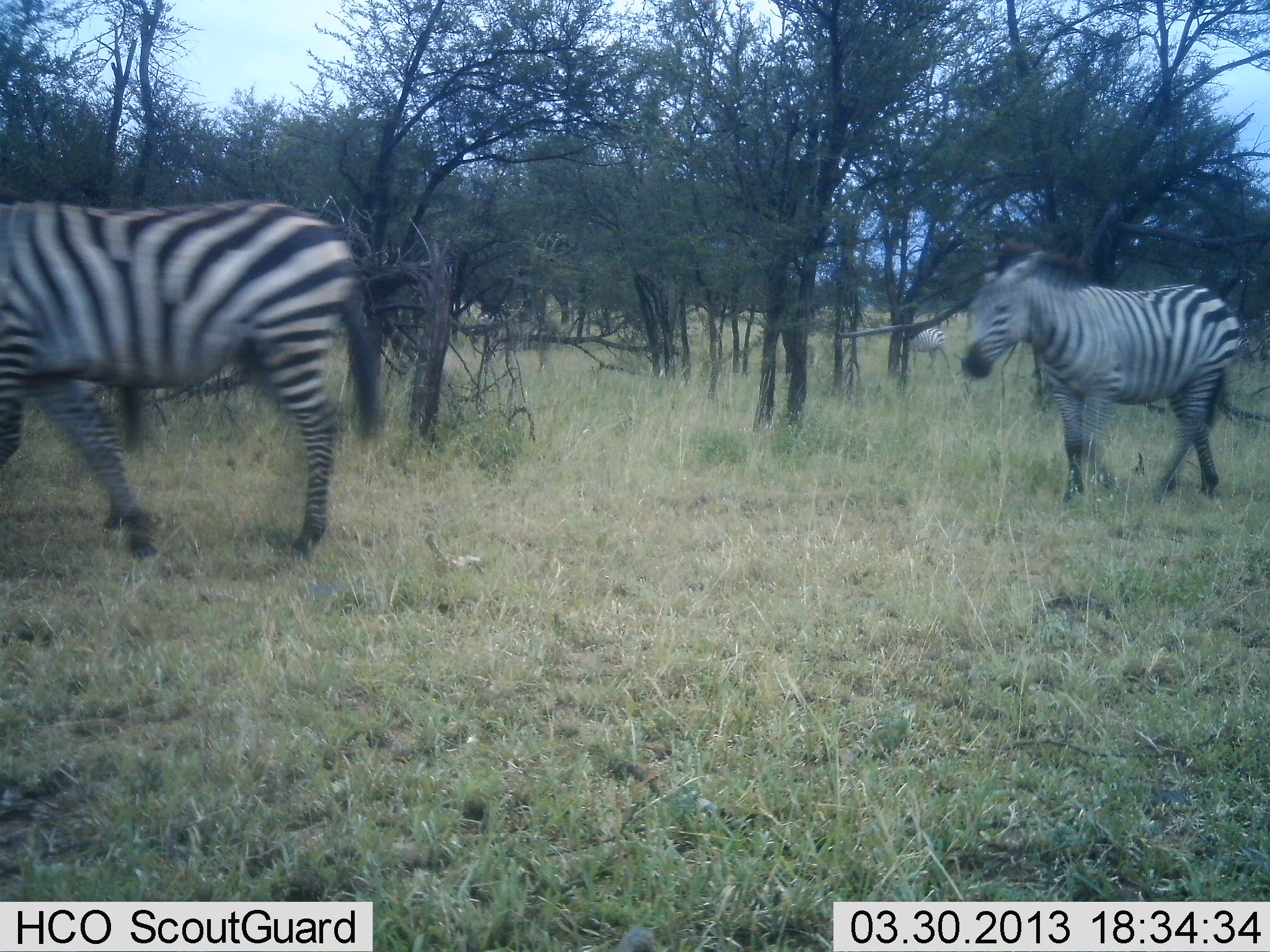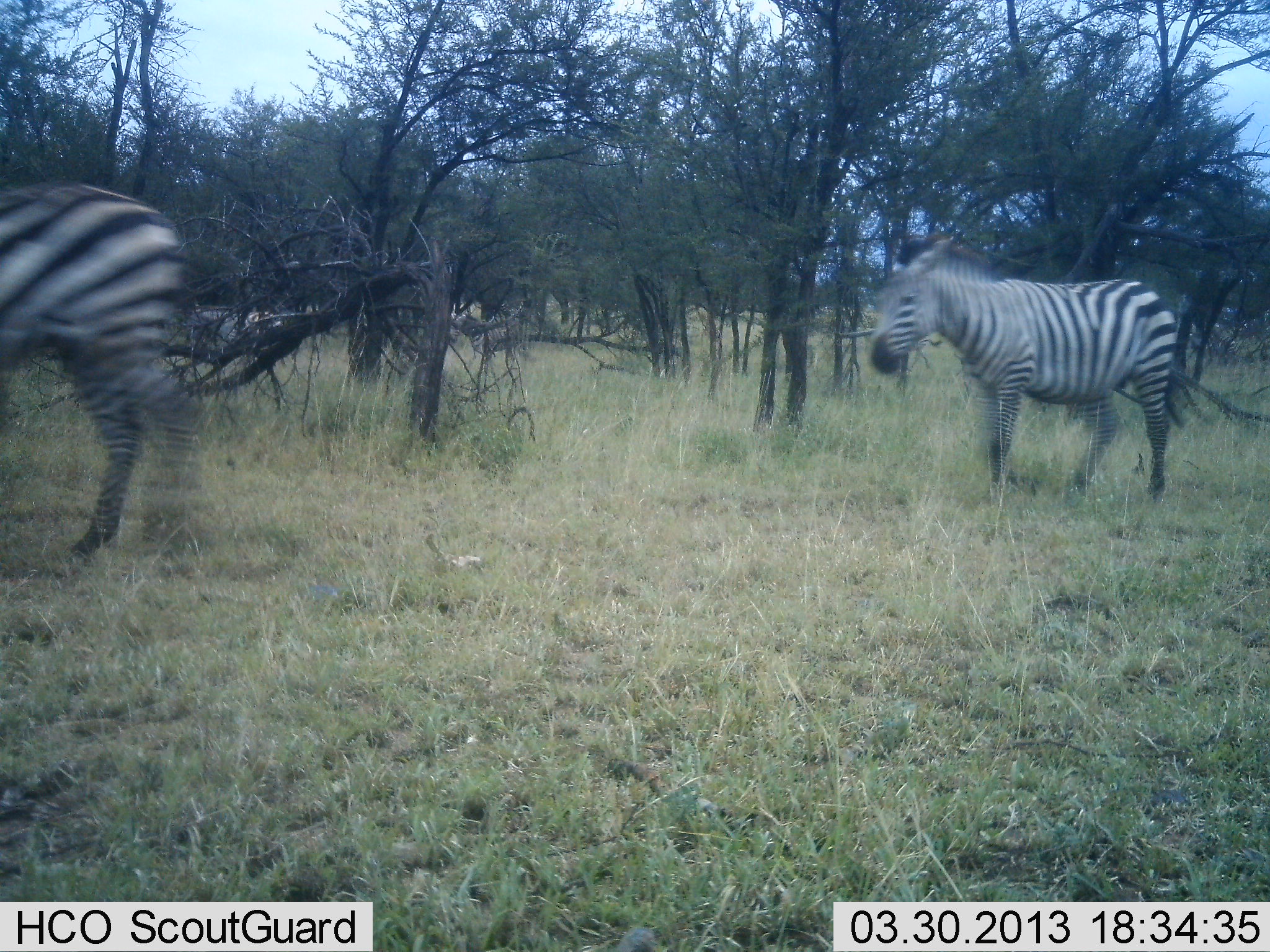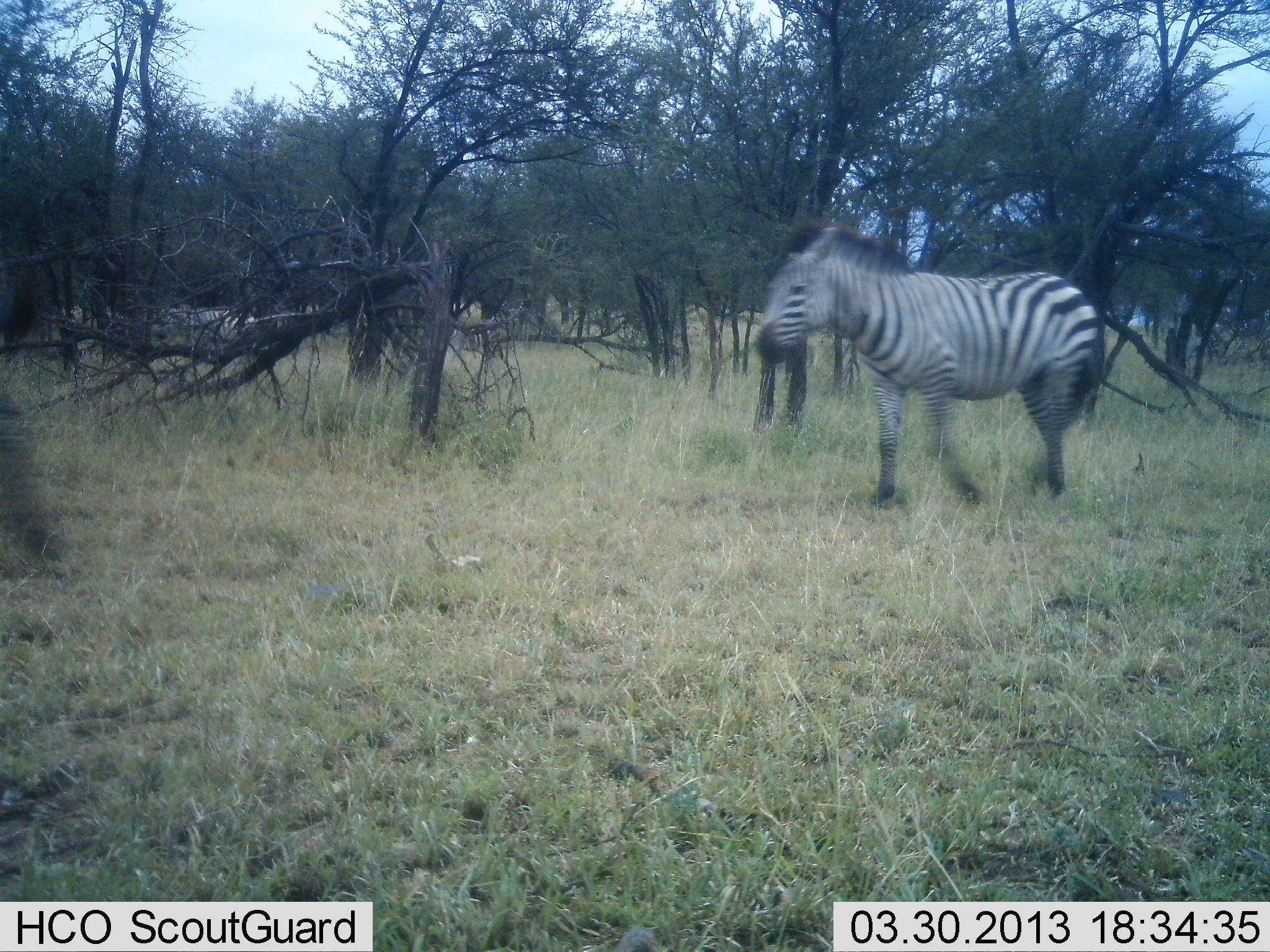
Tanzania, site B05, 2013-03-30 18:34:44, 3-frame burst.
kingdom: Animalia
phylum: Chordata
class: Mammalia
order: Perissodactyla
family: Equidae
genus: Equus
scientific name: Equus quagga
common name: plains zebra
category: zebra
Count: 3.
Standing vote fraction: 12%.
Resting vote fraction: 0%.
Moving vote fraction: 88%.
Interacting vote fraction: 0%.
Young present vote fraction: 4%.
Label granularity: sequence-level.